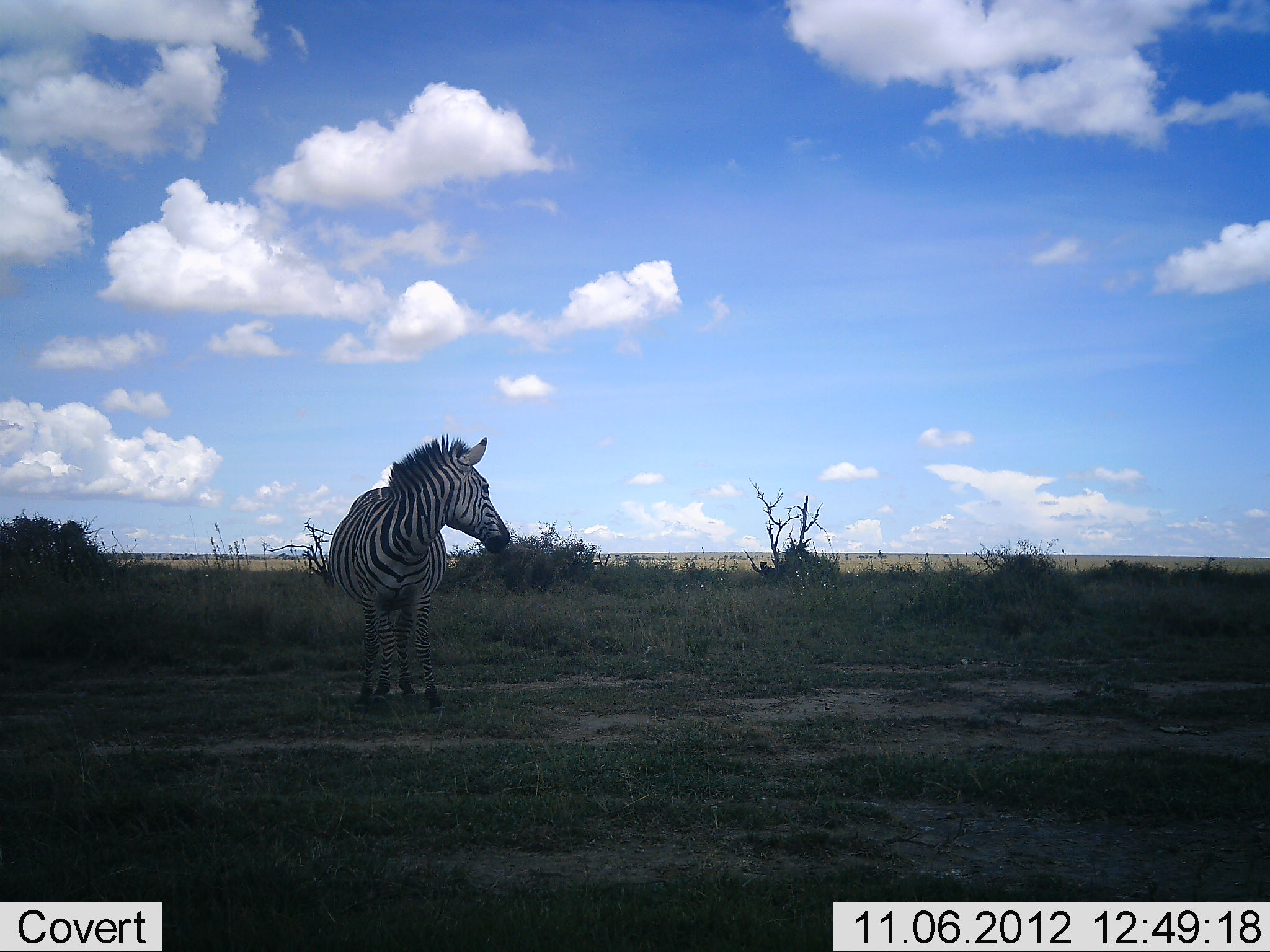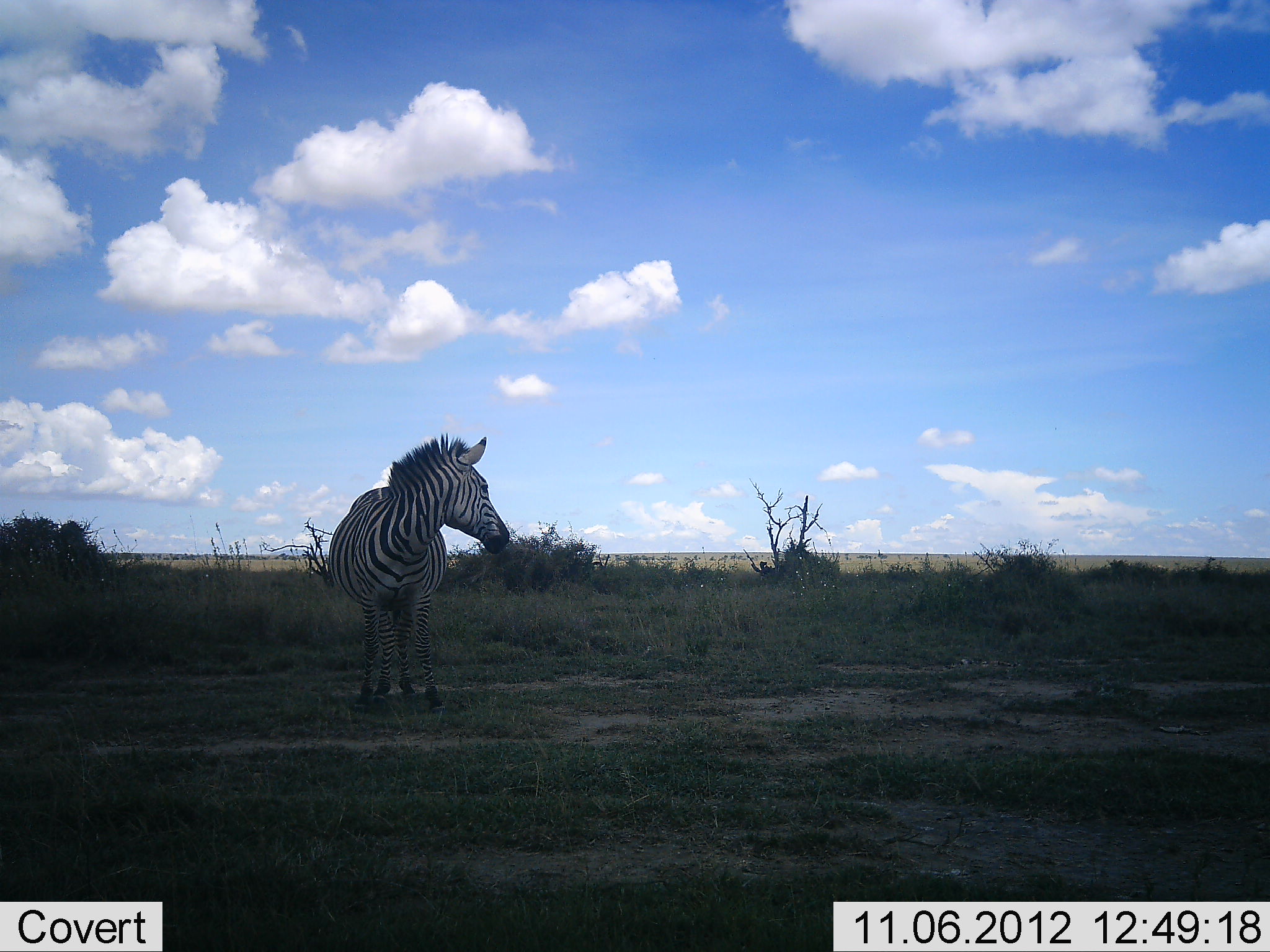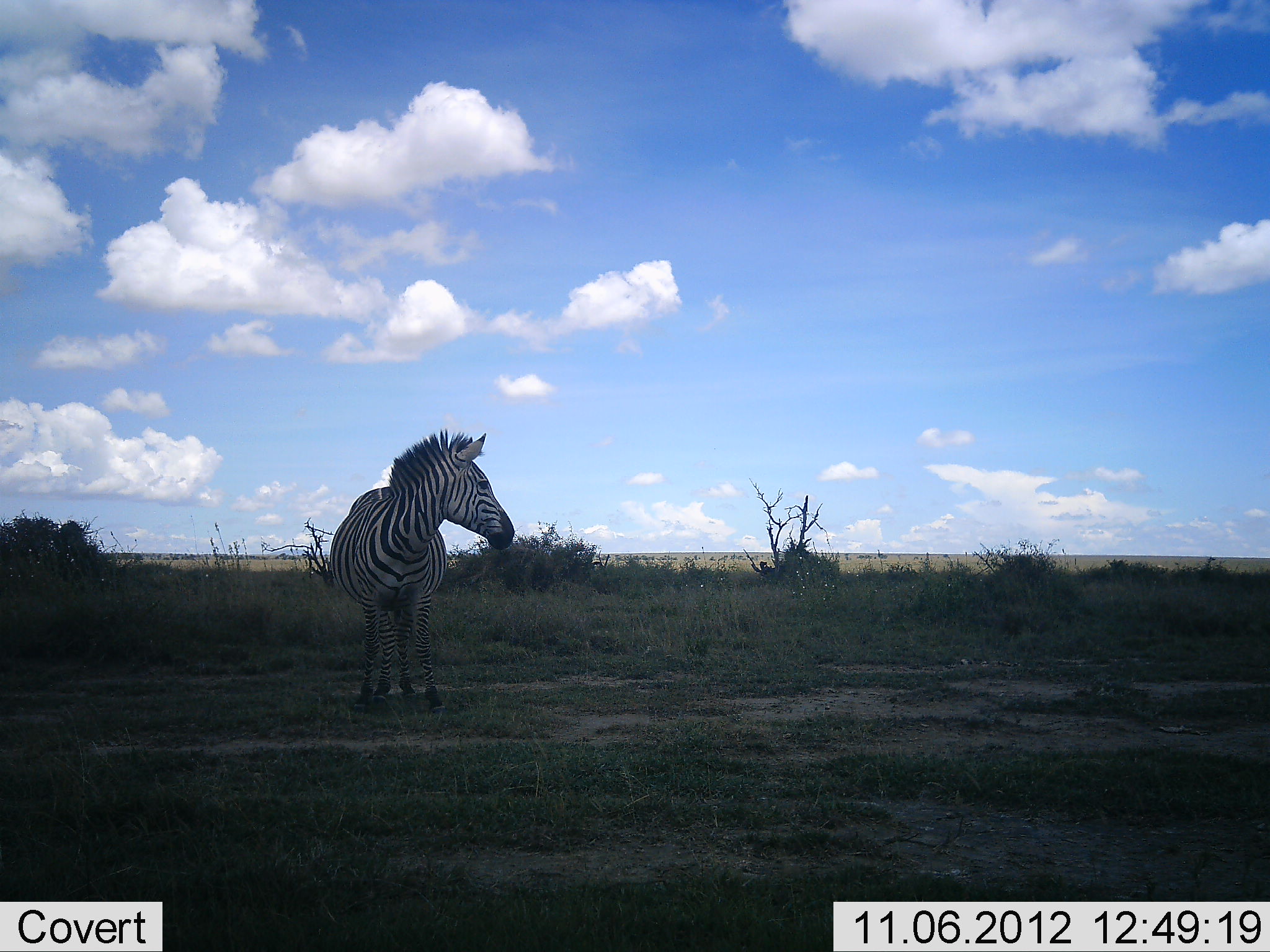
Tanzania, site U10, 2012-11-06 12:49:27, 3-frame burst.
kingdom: Animalia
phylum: Chordata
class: Mammalia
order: Perissodactyla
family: Equidae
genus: Equus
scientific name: Equus quagga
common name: plains zebra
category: zebra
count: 1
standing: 100%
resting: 0%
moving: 0%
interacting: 0%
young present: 0%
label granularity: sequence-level